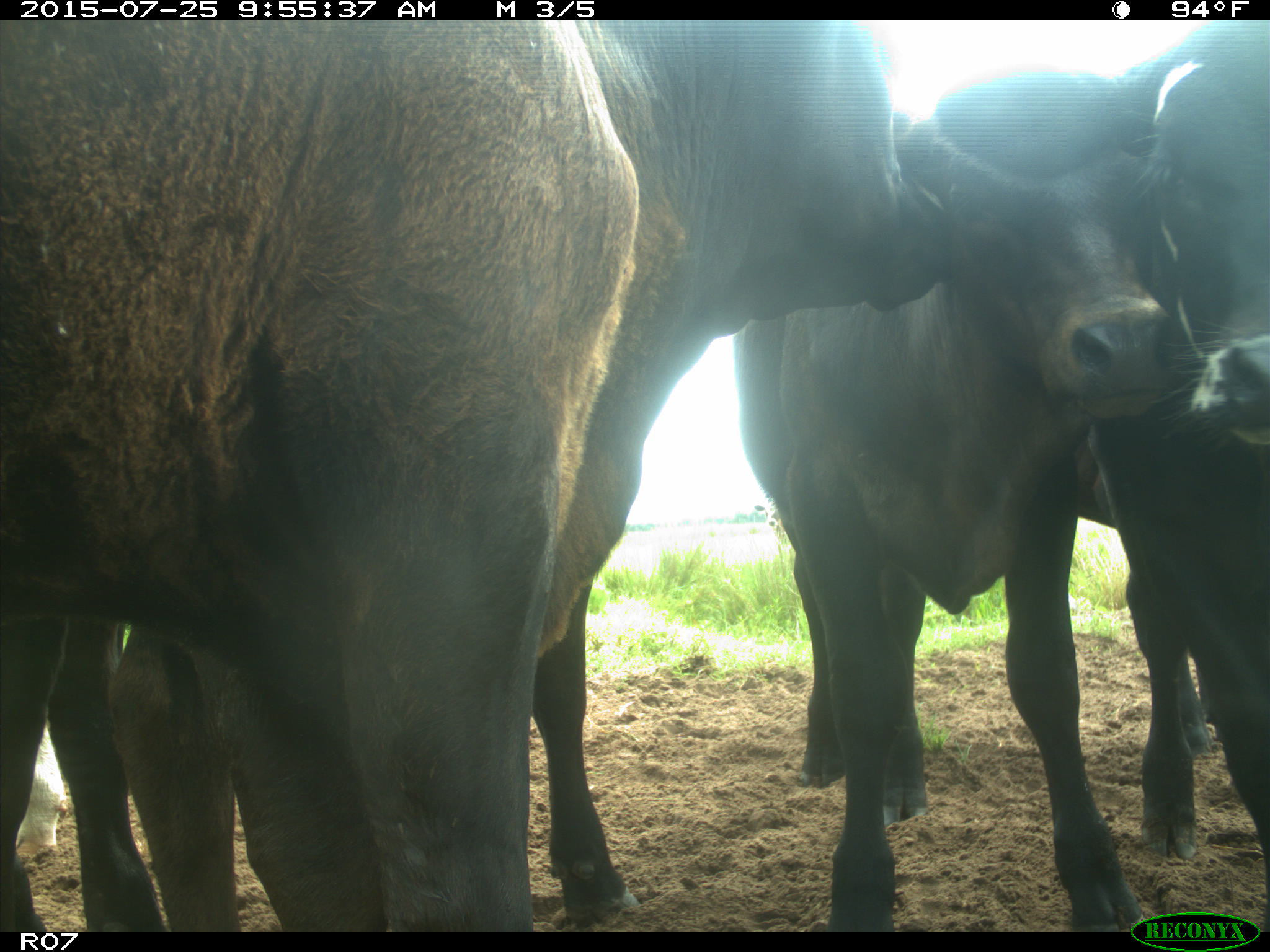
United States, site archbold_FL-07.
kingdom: Animalia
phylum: Chordata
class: Mammalia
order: Artiodactyla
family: Bovidae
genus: Bos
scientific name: Bos taurus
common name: domestic cow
Bos taurus (domestic cow).